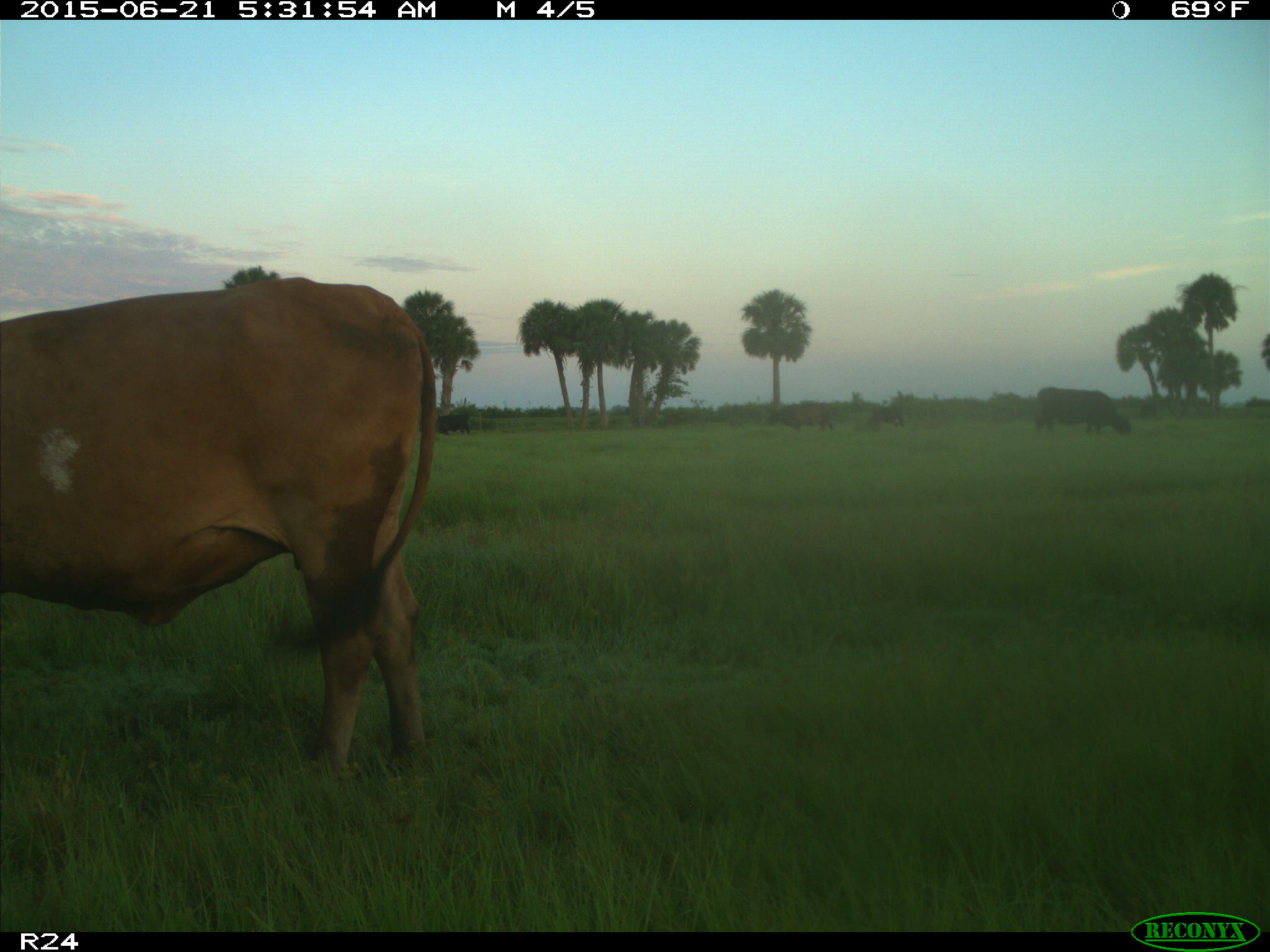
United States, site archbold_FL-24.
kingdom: Animalia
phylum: Chordata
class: Mammalia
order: Artiodactyla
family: Bovidae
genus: Bos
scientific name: Bos taurus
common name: domestic cow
Bos taurus (domestic cow).